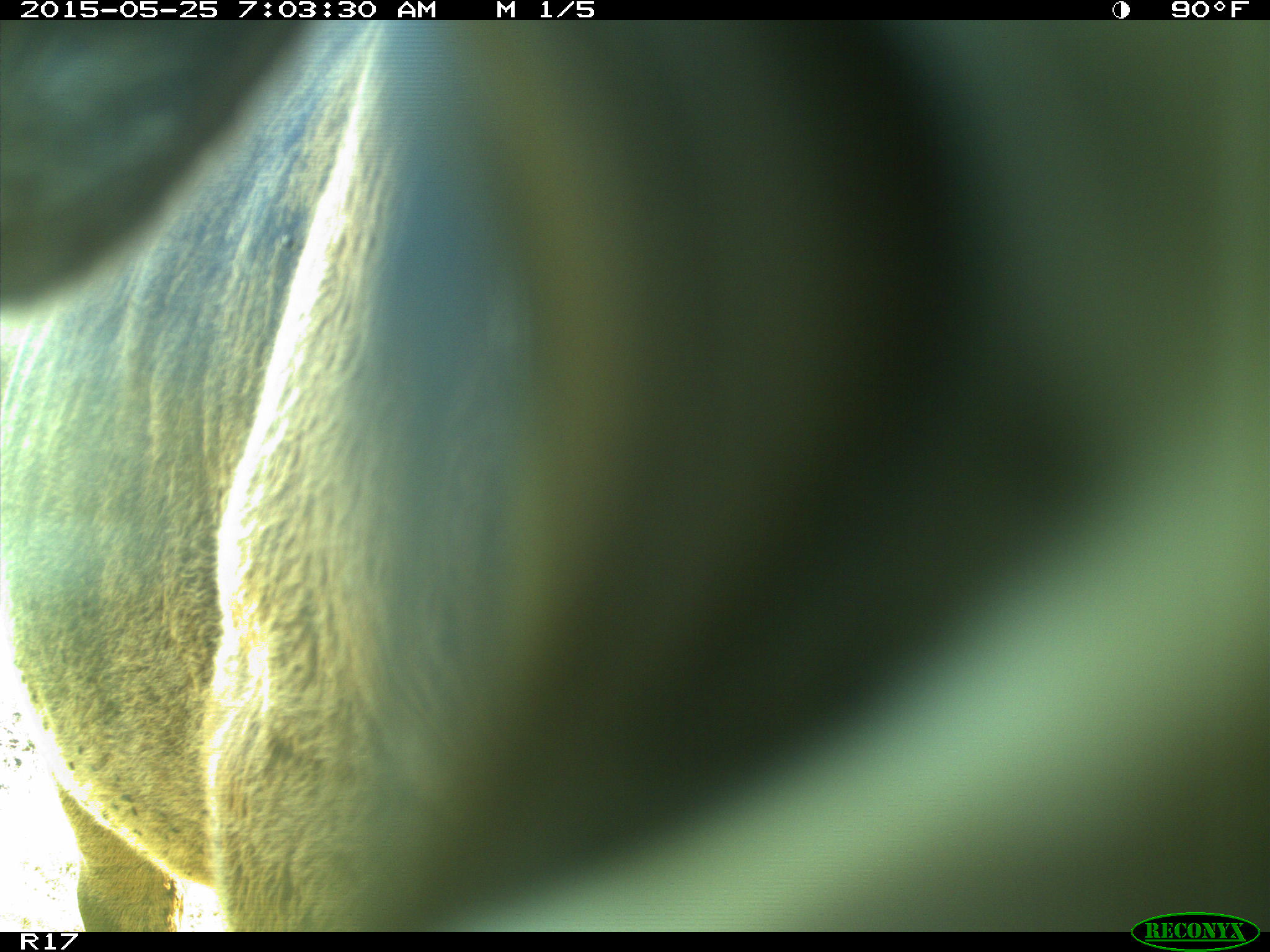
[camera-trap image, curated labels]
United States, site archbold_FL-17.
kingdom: Animalia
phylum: Chordata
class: Mammalia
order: Artiodactyla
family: Bovidae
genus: Bos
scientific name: Bos taurus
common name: domestic cow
Bos taurus (domestic cow).